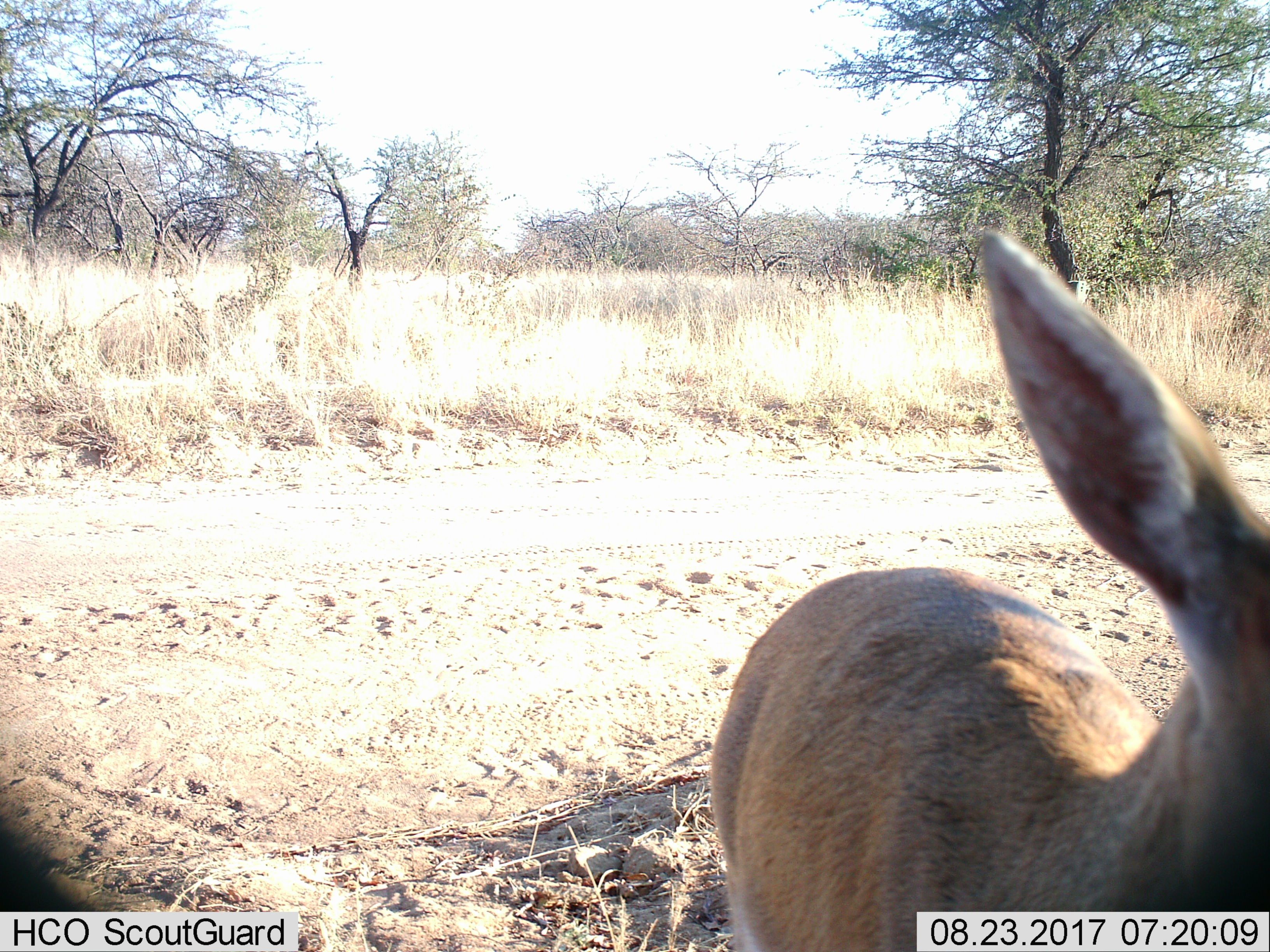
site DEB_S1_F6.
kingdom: Animalia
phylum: Chordata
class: Mammalia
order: Artiodactyla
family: Bovidae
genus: Sylvicapra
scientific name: Sylvicapra grimmia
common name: common duiker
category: duikercommongrey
Duikercommongrey (common duiker) (Sylvicapra grimmia), count 1. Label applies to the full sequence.